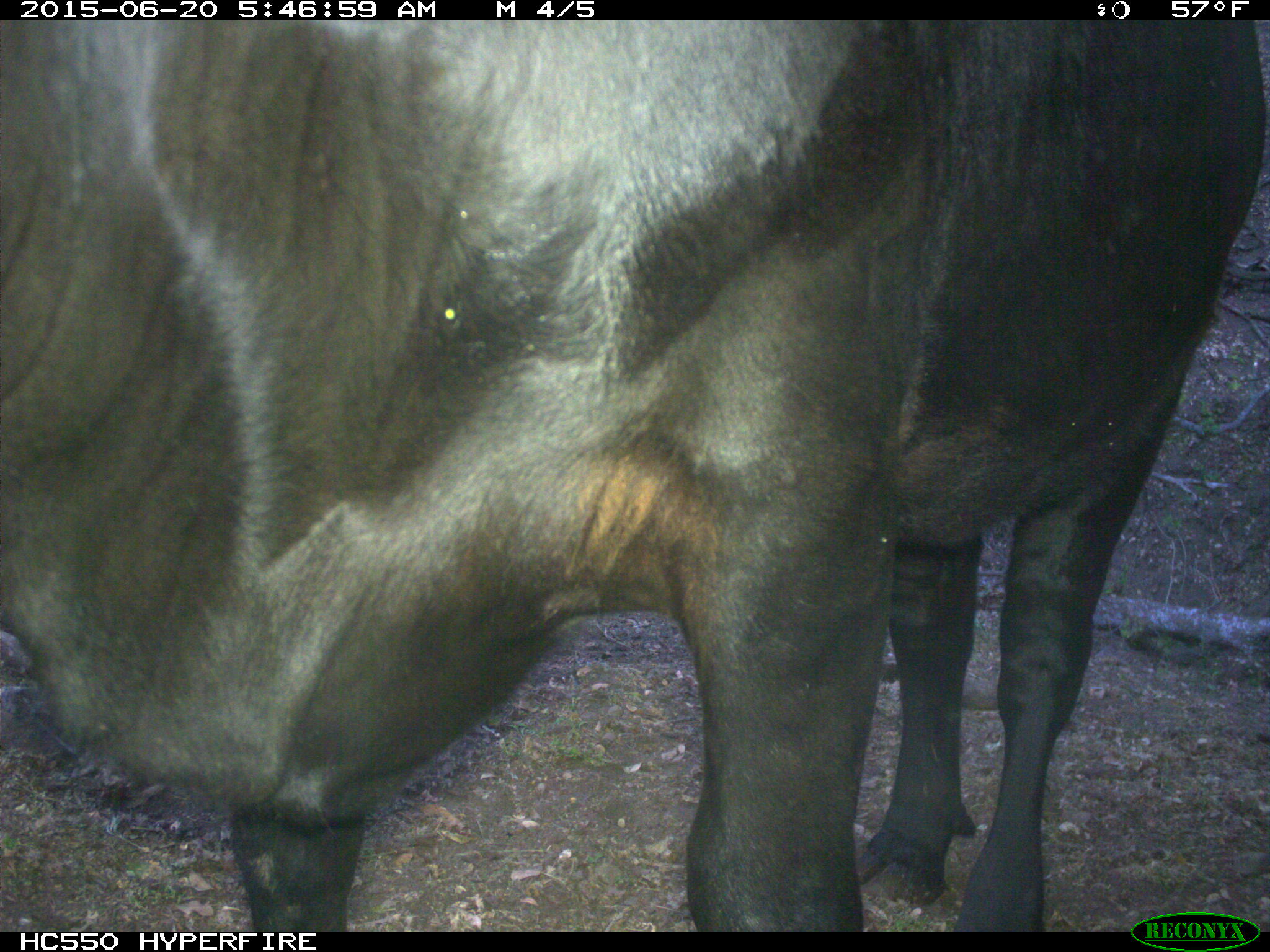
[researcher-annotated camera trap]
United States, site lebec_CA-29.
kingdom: Animalia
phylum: Chordata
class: Mammalia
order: Artiodactyla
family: Bovidae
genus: Bos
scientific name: Bos taurus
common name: domestic cow